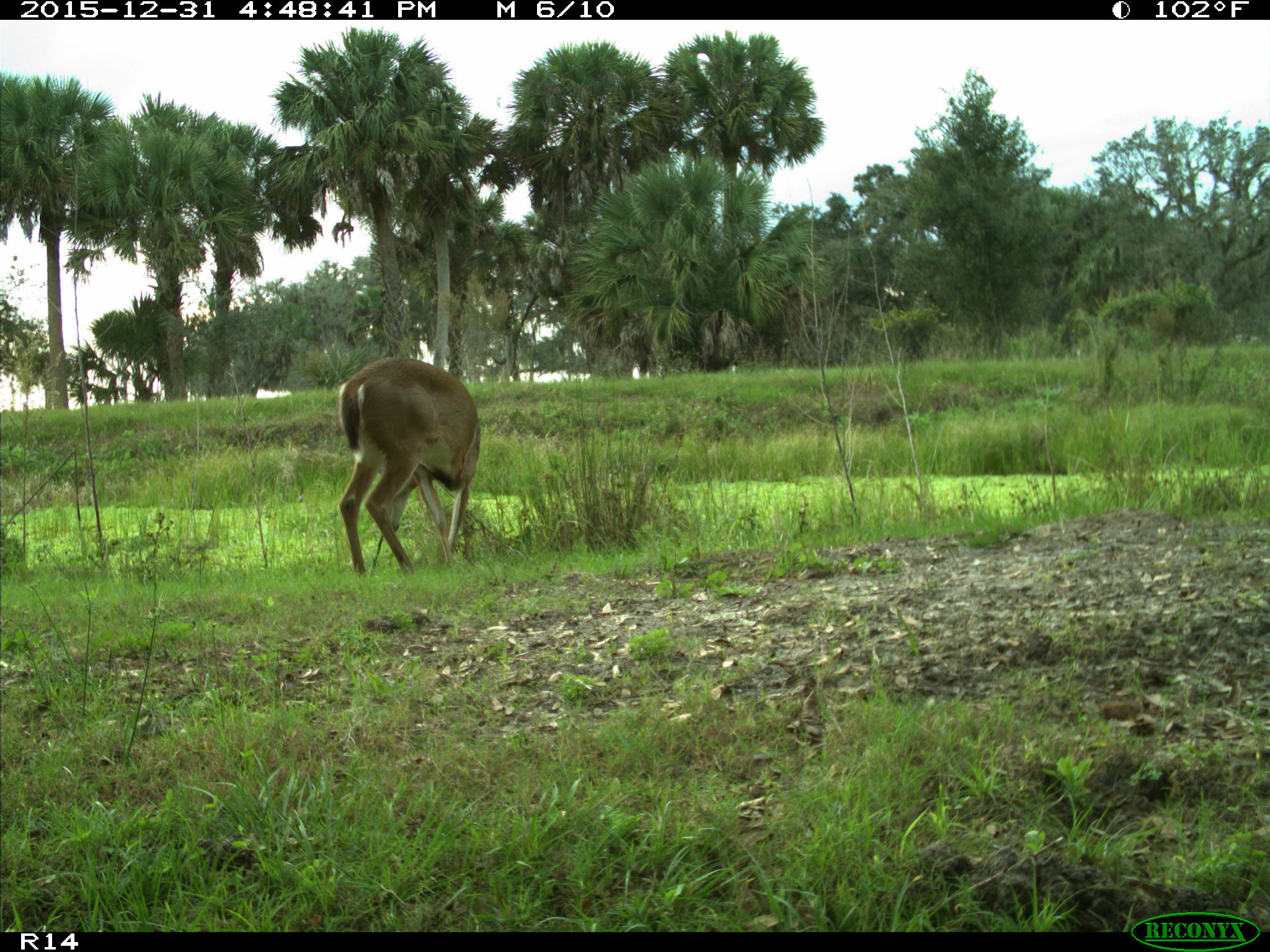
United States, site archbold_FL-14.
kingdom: Animalia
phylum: Chordata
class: Mammalia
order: Artiodactyla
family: Cervidae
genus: Odocoileus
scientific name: Odocoileus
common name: deer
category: unidentified deer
Unidentified deer (deer) (Odocoileus).